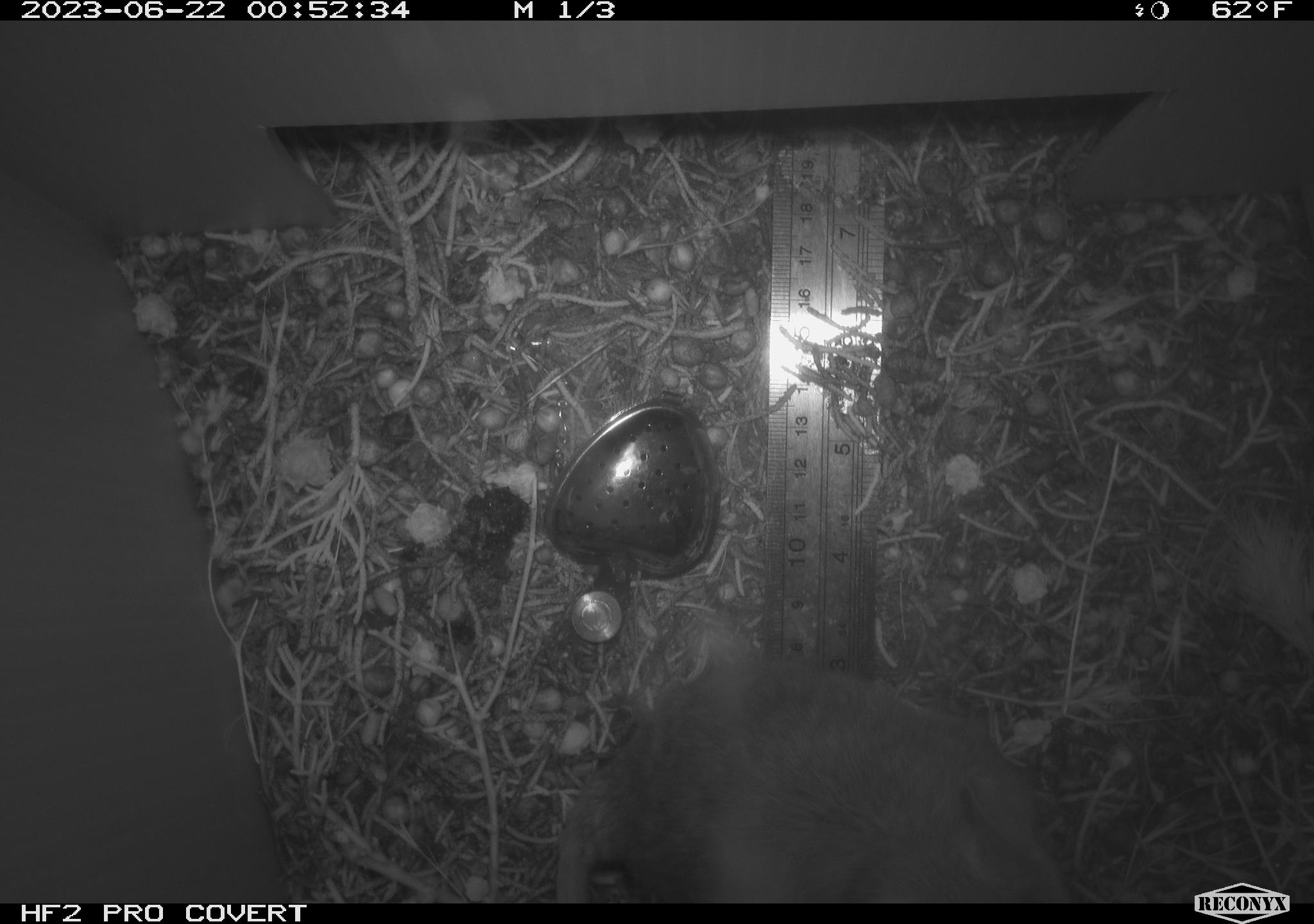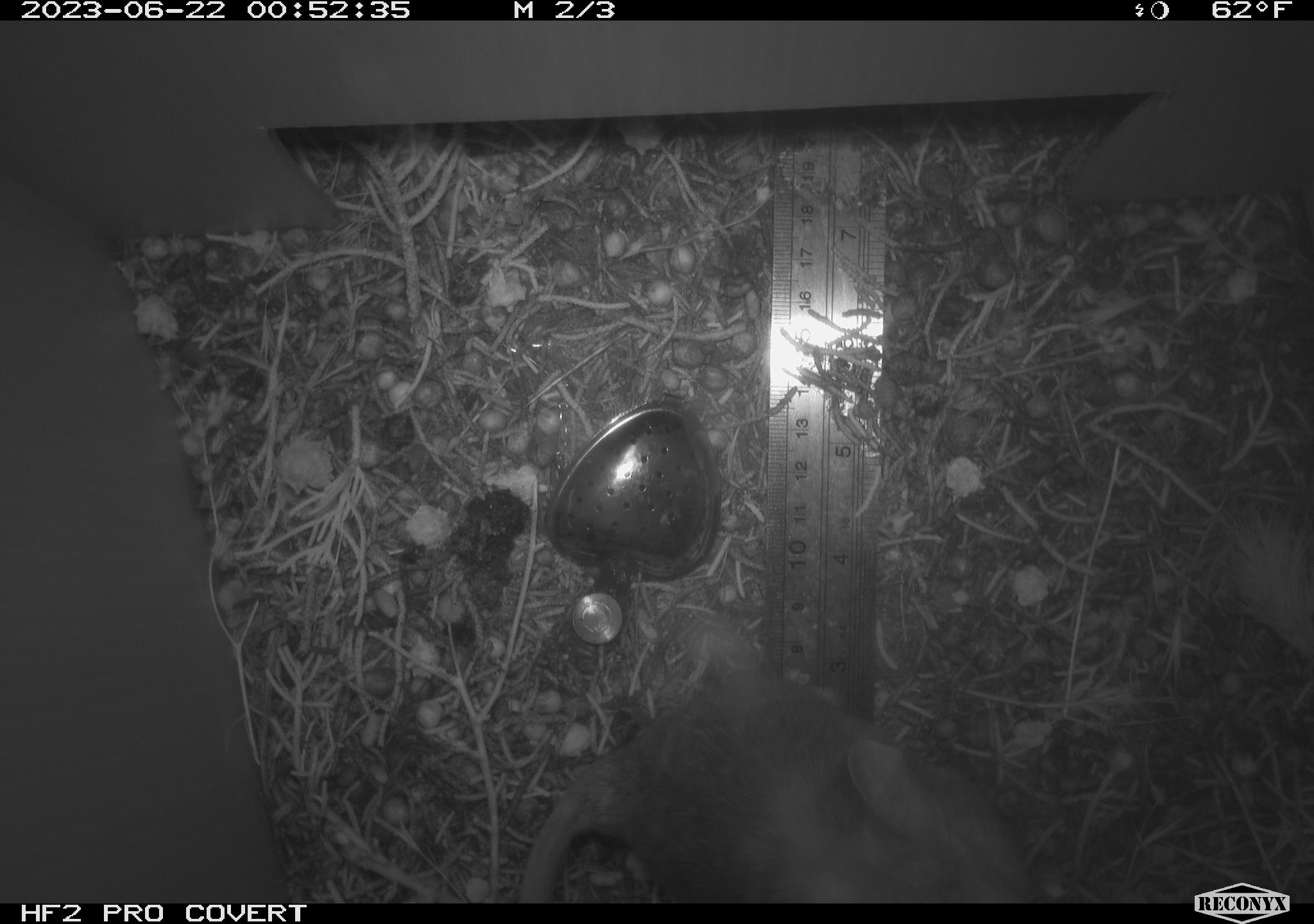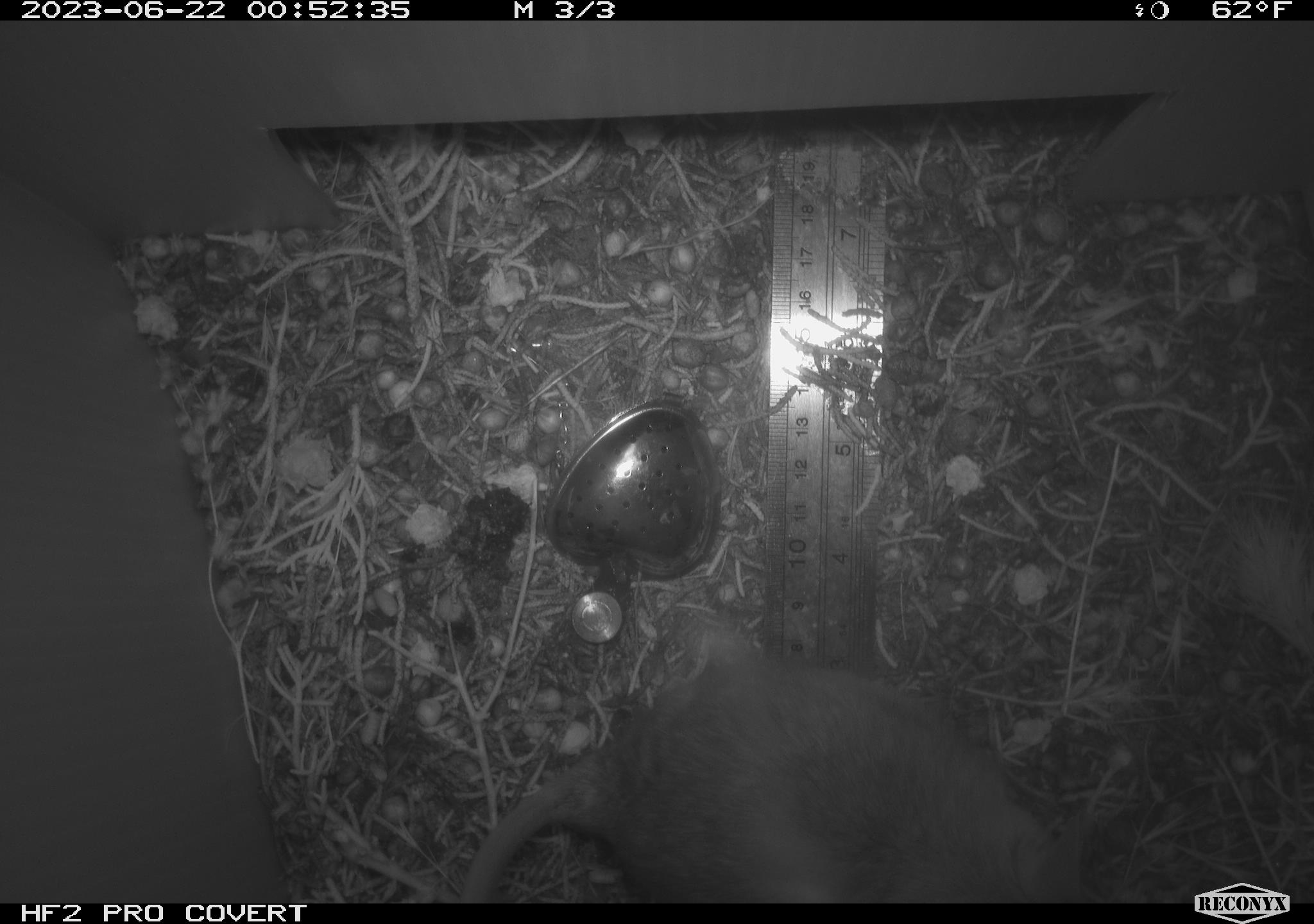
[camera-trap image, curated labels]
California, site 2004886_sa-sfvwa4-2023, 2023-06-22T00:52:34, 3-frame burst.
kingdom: Animalia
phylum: Chordata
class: Mammalia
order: Rodentia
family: Cricetidae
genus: Neotoma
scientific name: Neotoma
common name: pack rat or woodrat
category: neotoma species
Neotoma species (pack rat or woodrat) (Neotoma).